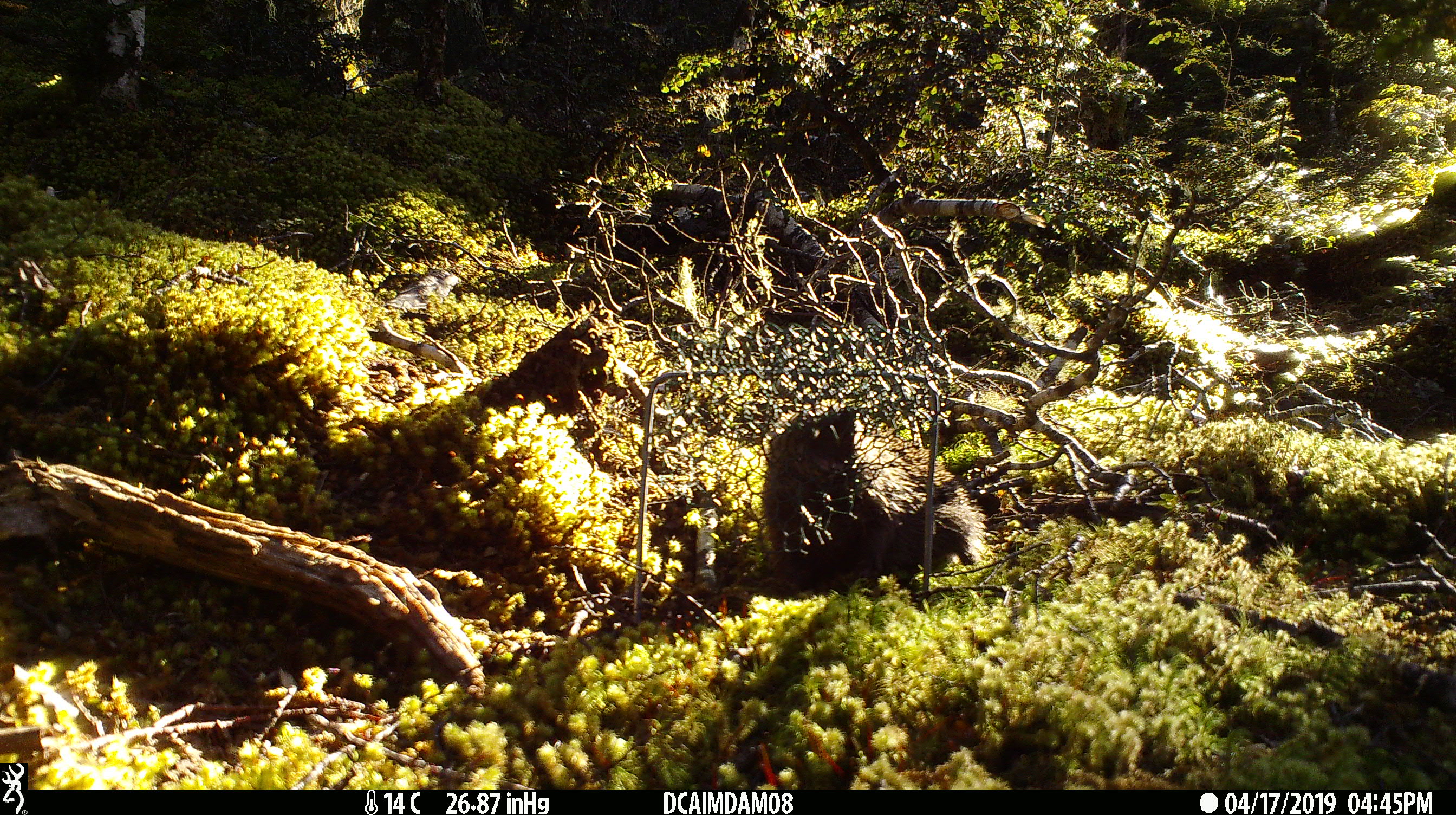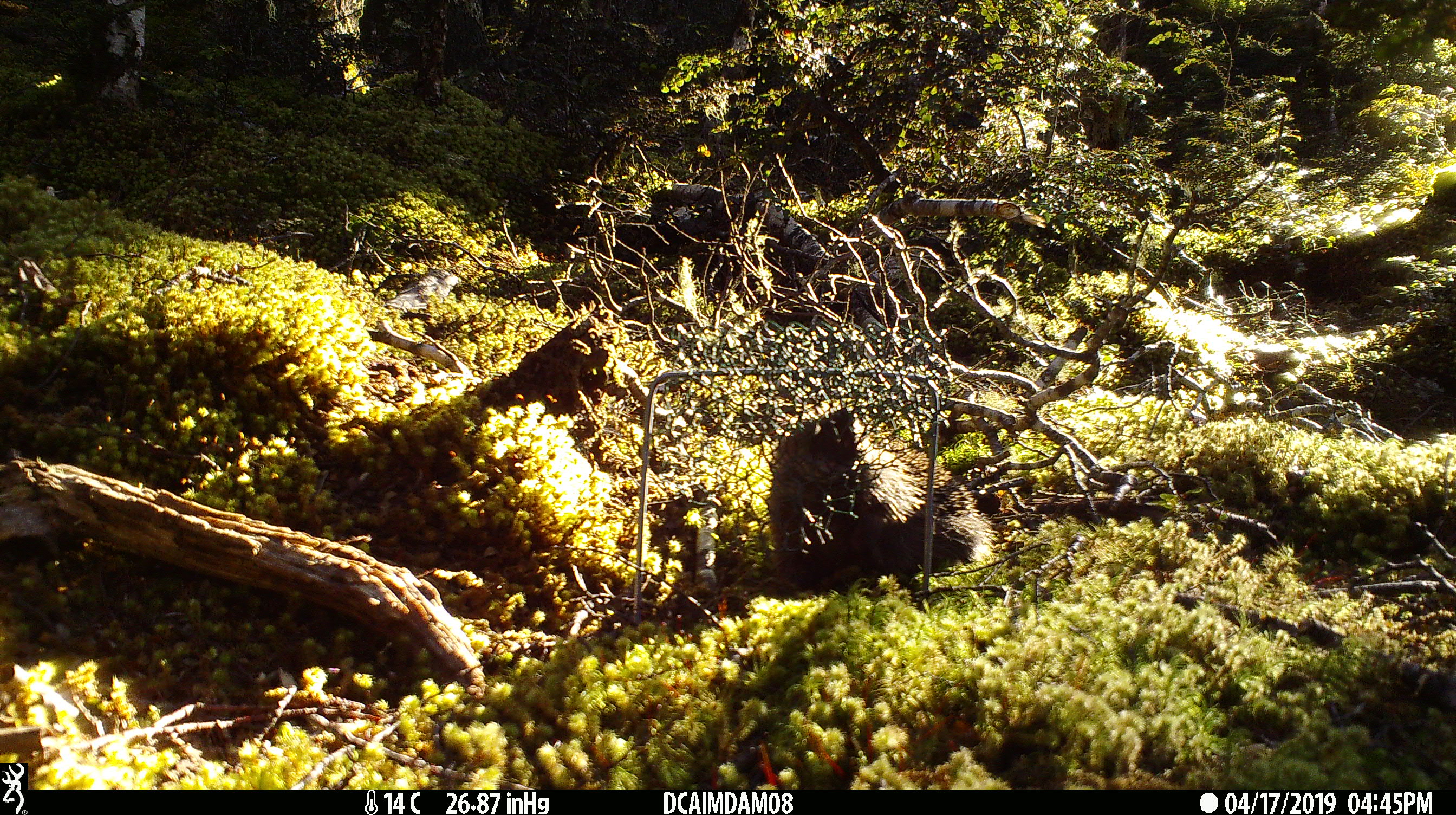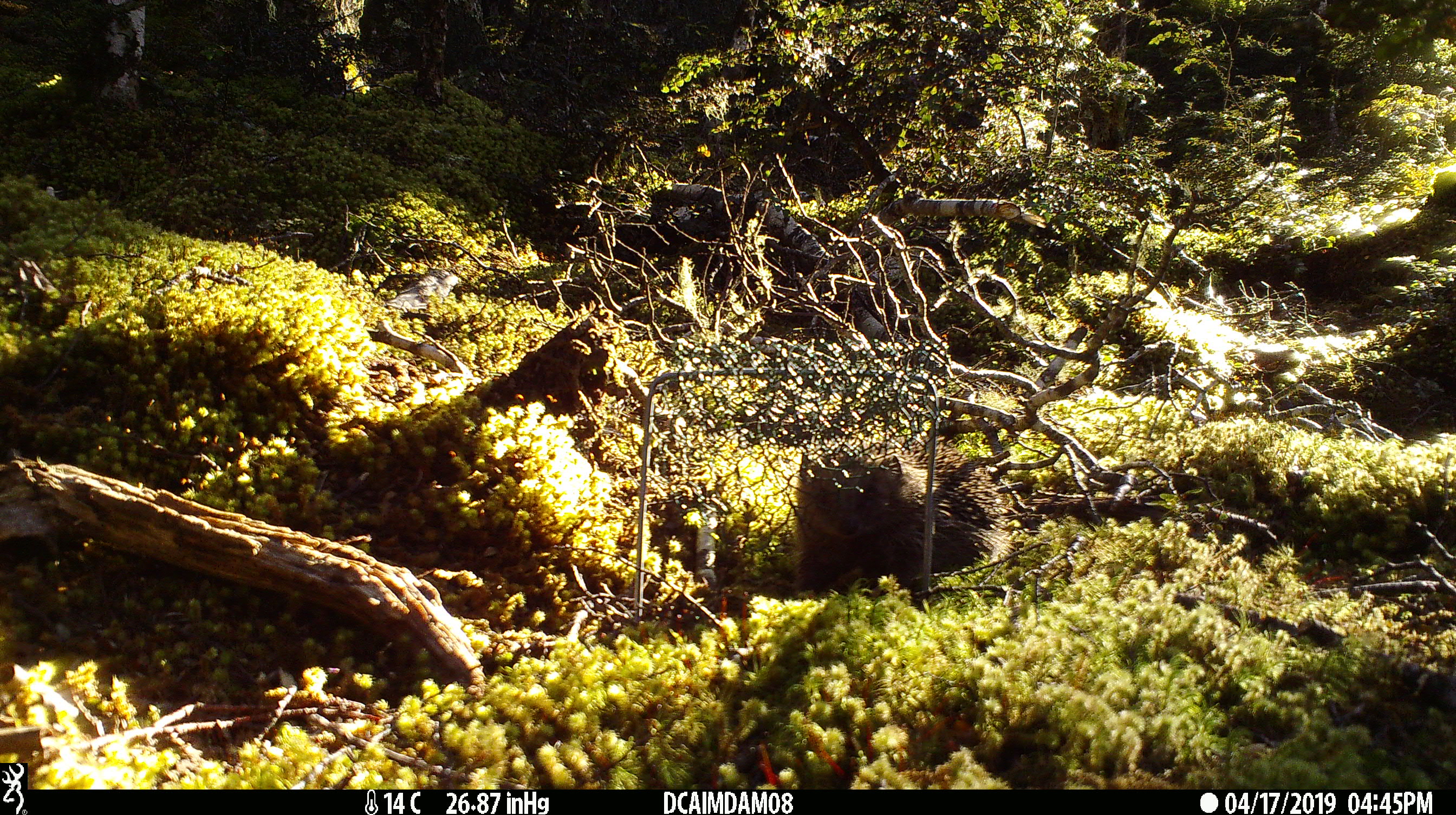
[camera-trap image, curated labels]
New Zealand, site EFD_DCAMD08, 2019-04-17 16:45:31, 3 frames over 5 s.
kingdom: Animalia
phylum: Chordata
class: Mammalia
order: Eulipotyphla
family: Erinaceidae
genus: Erinaceus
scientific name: Erinaceus europaeus europaeus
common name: european hedgehog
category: hedgehog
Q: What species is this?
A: Hedgehog (european hedgehog) (Erinaceus europaeus europaeus).